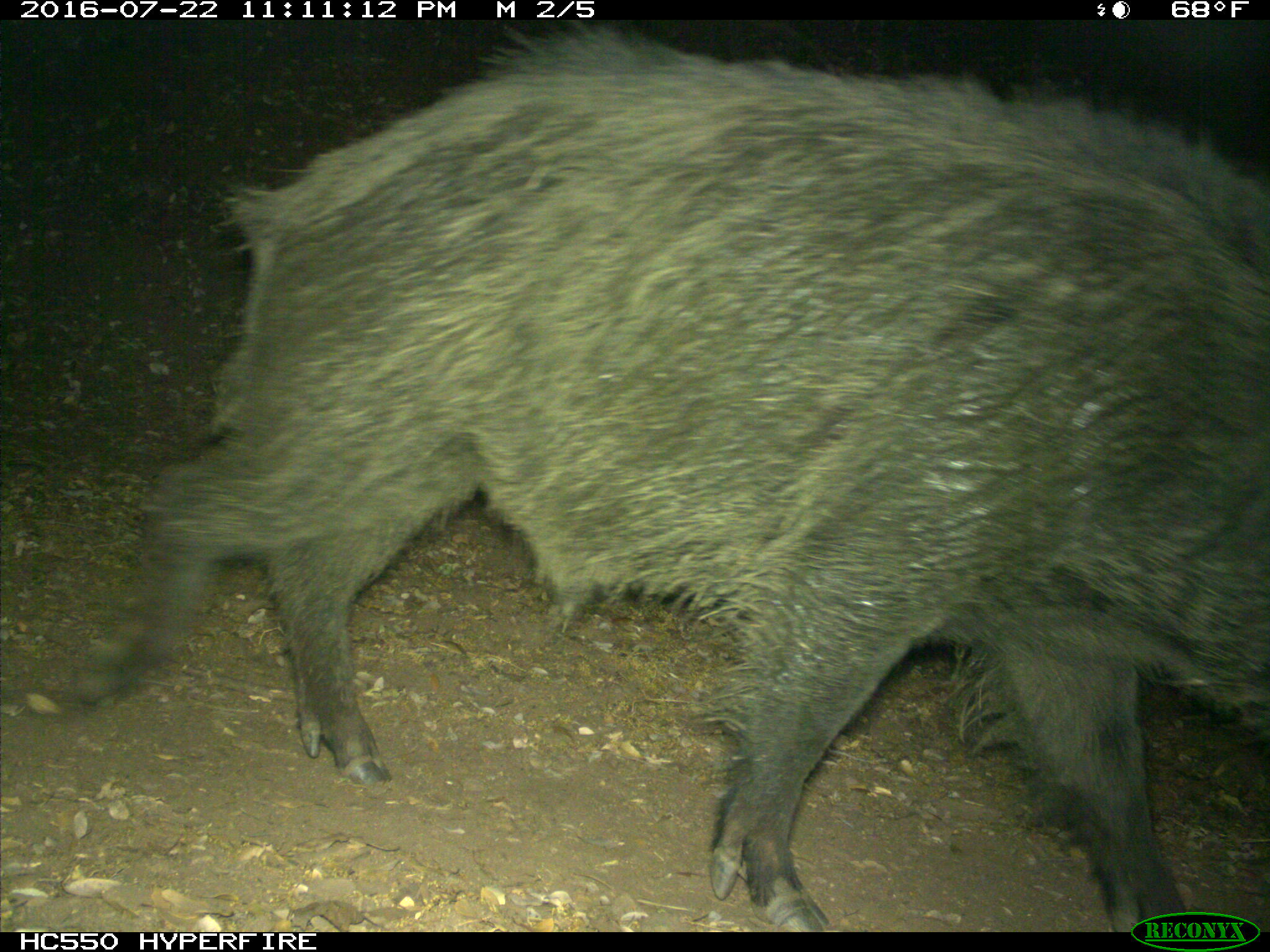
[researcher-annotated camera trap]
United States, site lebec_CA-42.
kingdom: Animalia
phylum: Chordata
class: Mammalia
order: Artiodactyla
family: Suidae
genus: Sus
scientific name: Sus scrofa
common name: wild boar